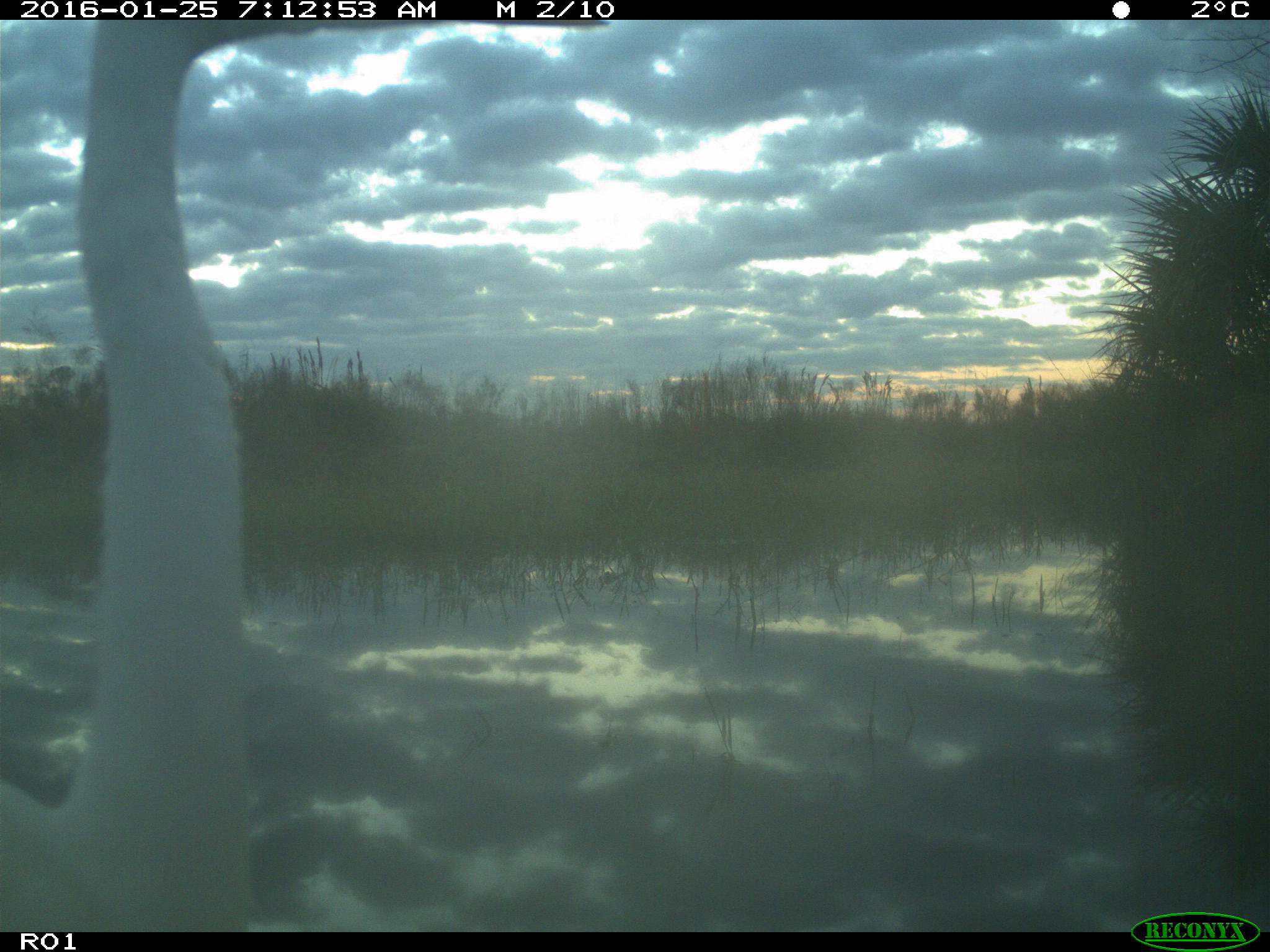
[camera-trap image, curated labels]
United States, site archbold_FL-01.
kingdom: Animalia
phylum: Chordata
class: Aves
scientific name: Aves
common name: birds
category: unidentified bird